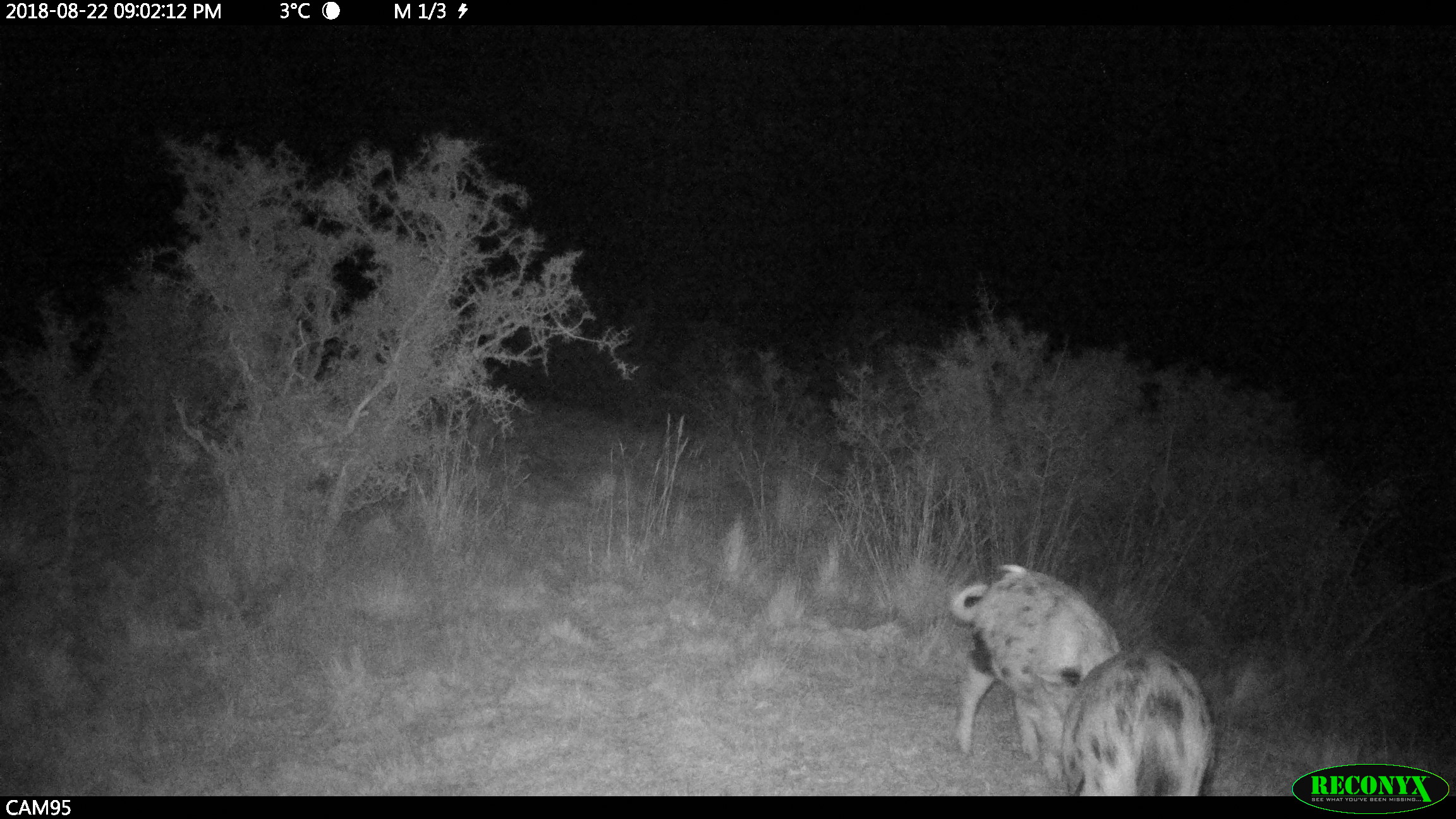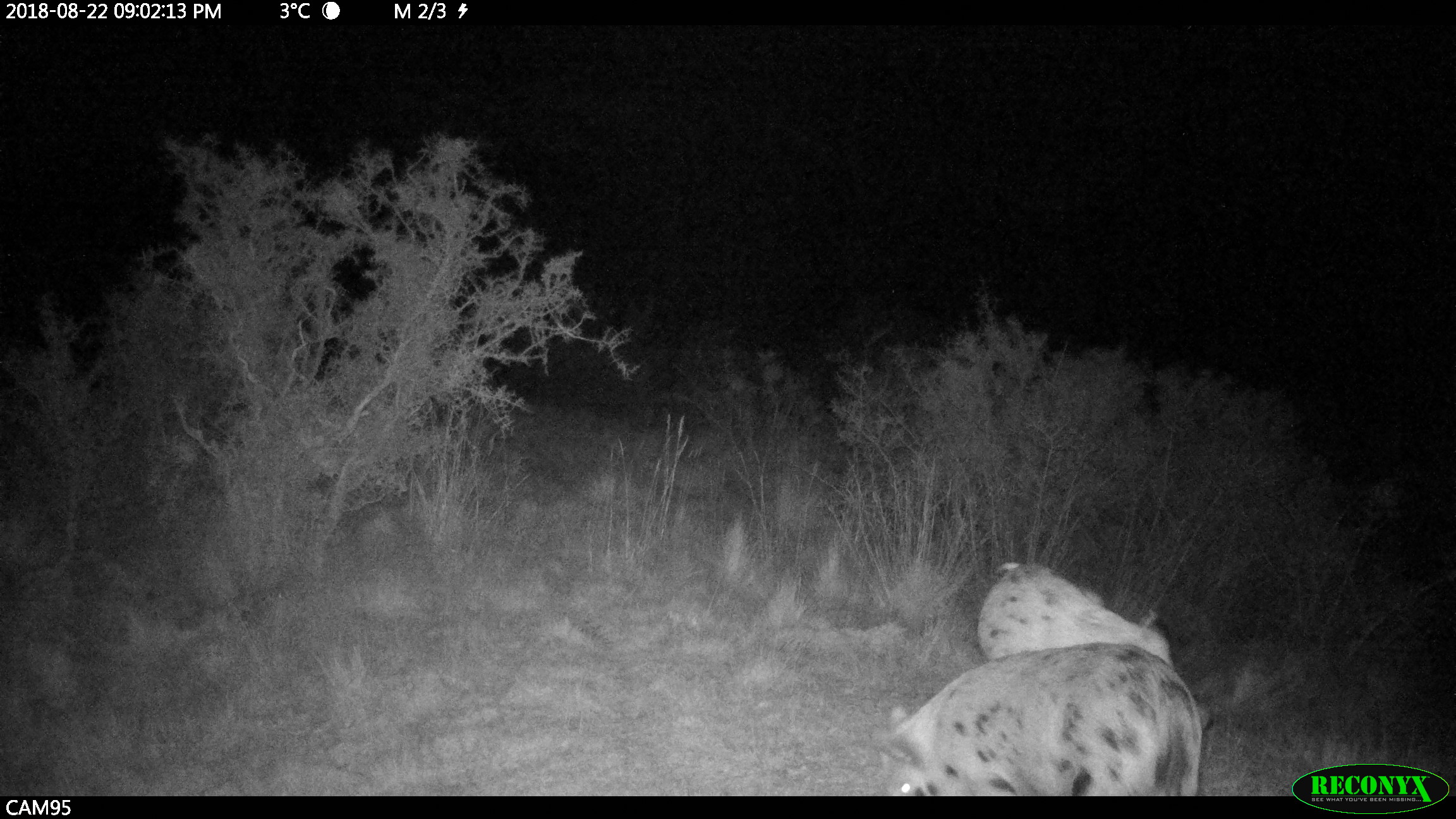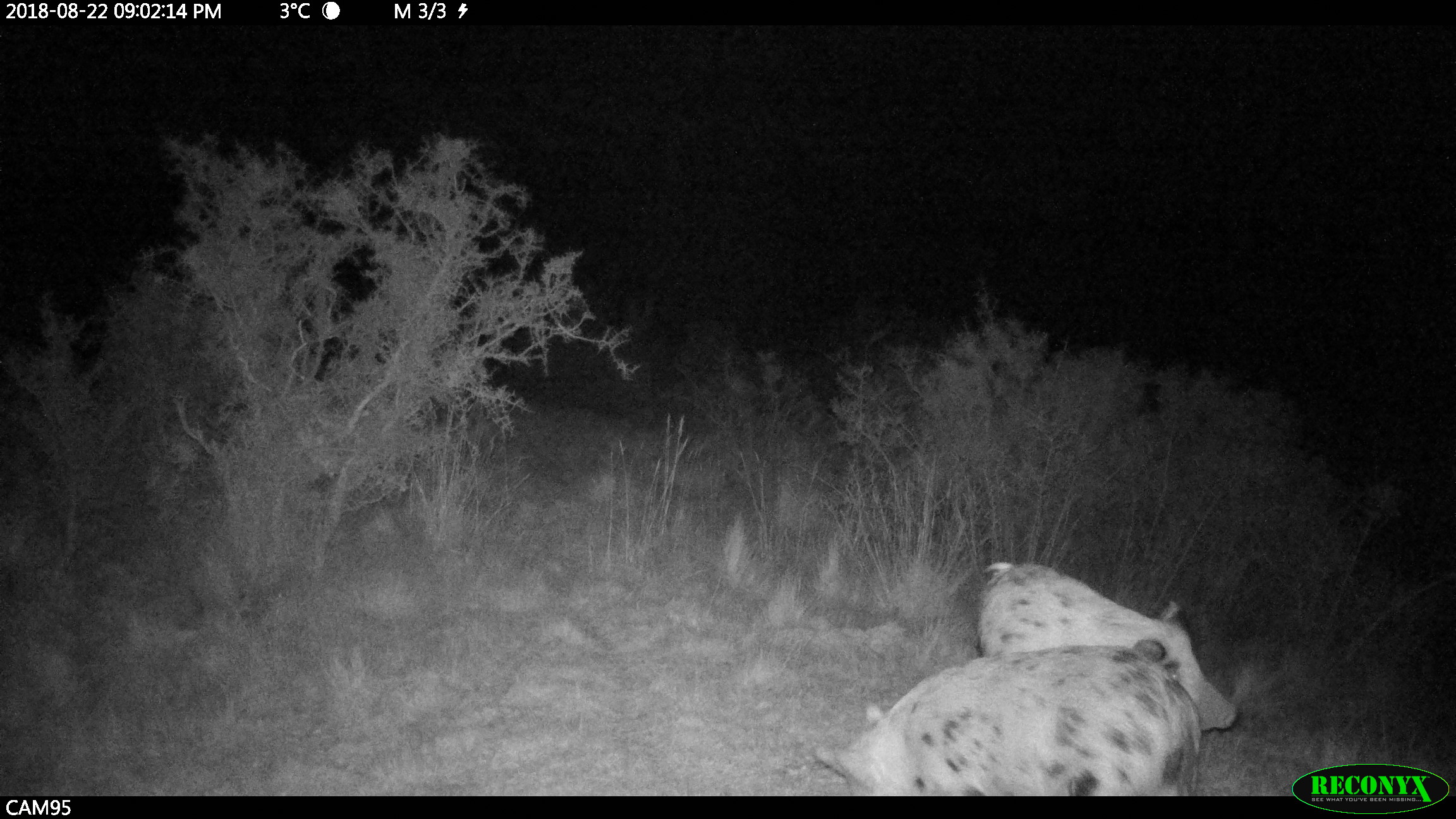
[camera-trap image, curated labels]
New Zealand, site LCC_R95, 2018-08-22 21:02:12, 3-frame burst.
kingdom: Animalia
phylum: Chordata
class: Mammalia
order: Artiodactyla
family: Suidae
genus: Sus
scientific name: Sus scrofa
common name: pig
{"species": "pig (Sus scrofa)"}